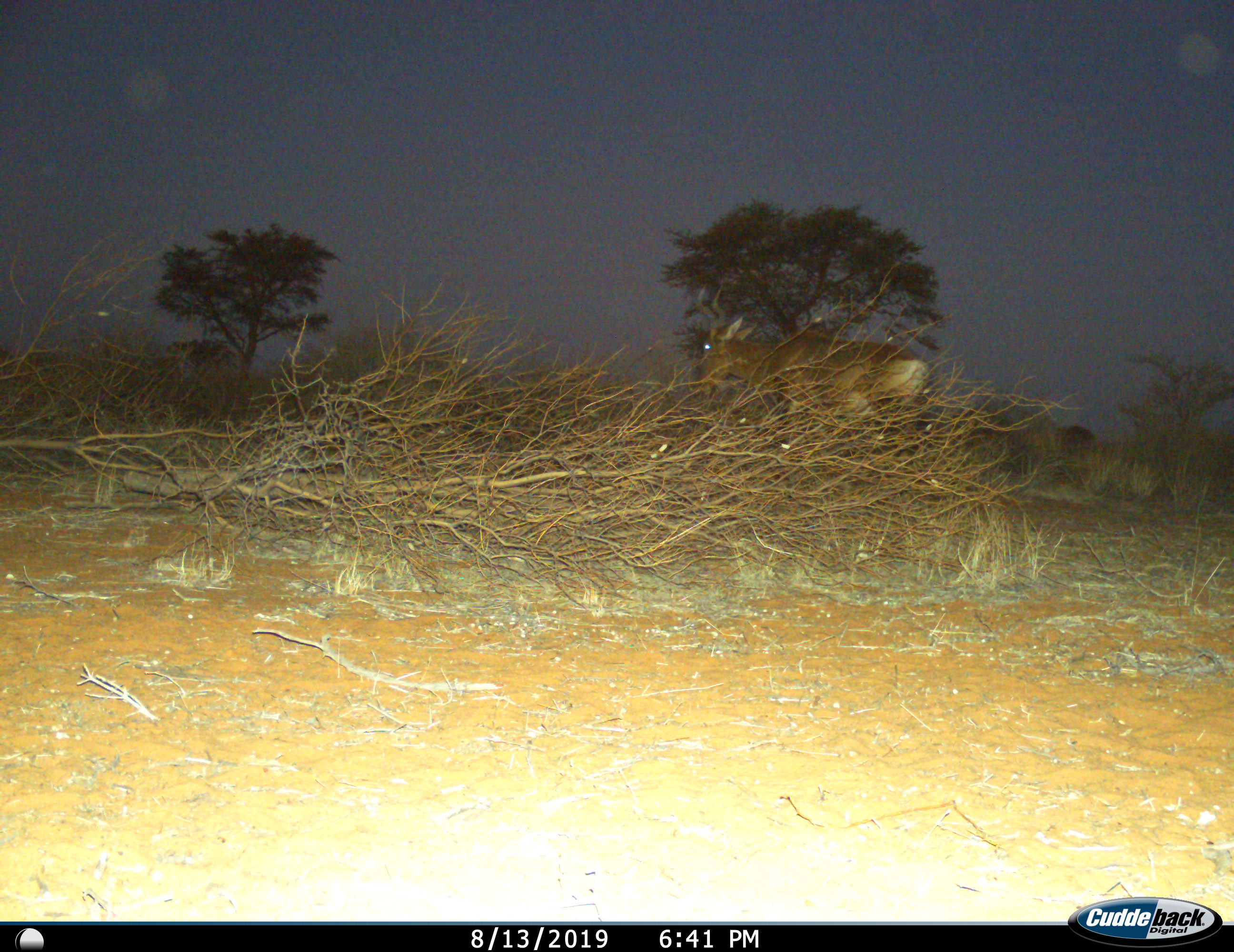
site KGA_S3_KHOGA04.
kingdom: Animalia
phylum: Chordata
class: Mammalia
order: Artiodactyla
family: Bovidae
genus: Alcelaphus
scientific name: Alcelaphus buselaphus caama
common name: red hartebeest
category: hartebeestred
Hartebeestred (red hartebeest) (Alcelaphus buselaphus caama), count 1. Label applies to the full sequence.